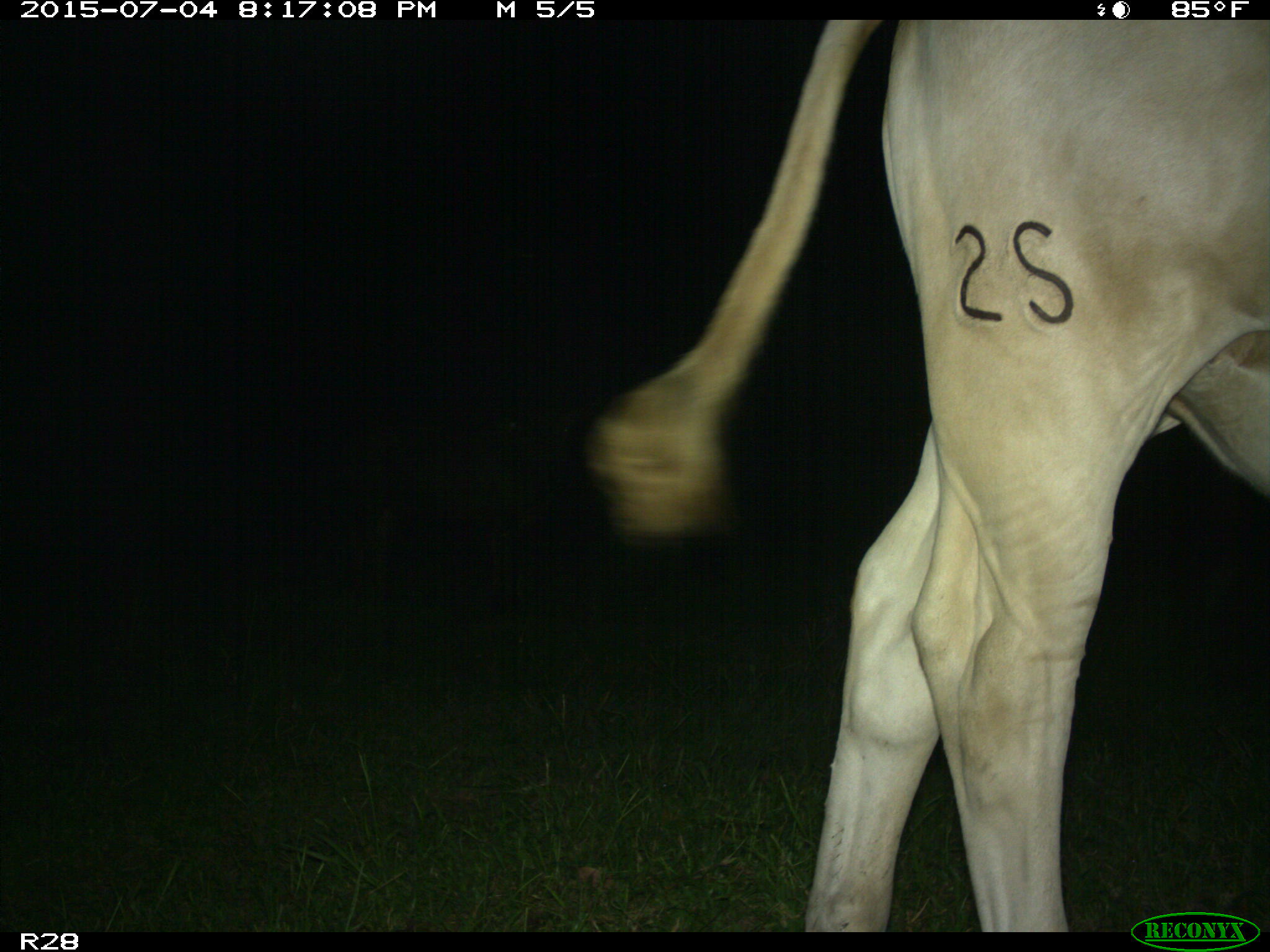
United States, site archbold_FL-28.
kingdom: Animalia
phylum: Chordata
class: Mammalia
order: Artiodactyla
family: Bovidae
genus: Bos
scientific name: Bos taurus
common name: domestic cow